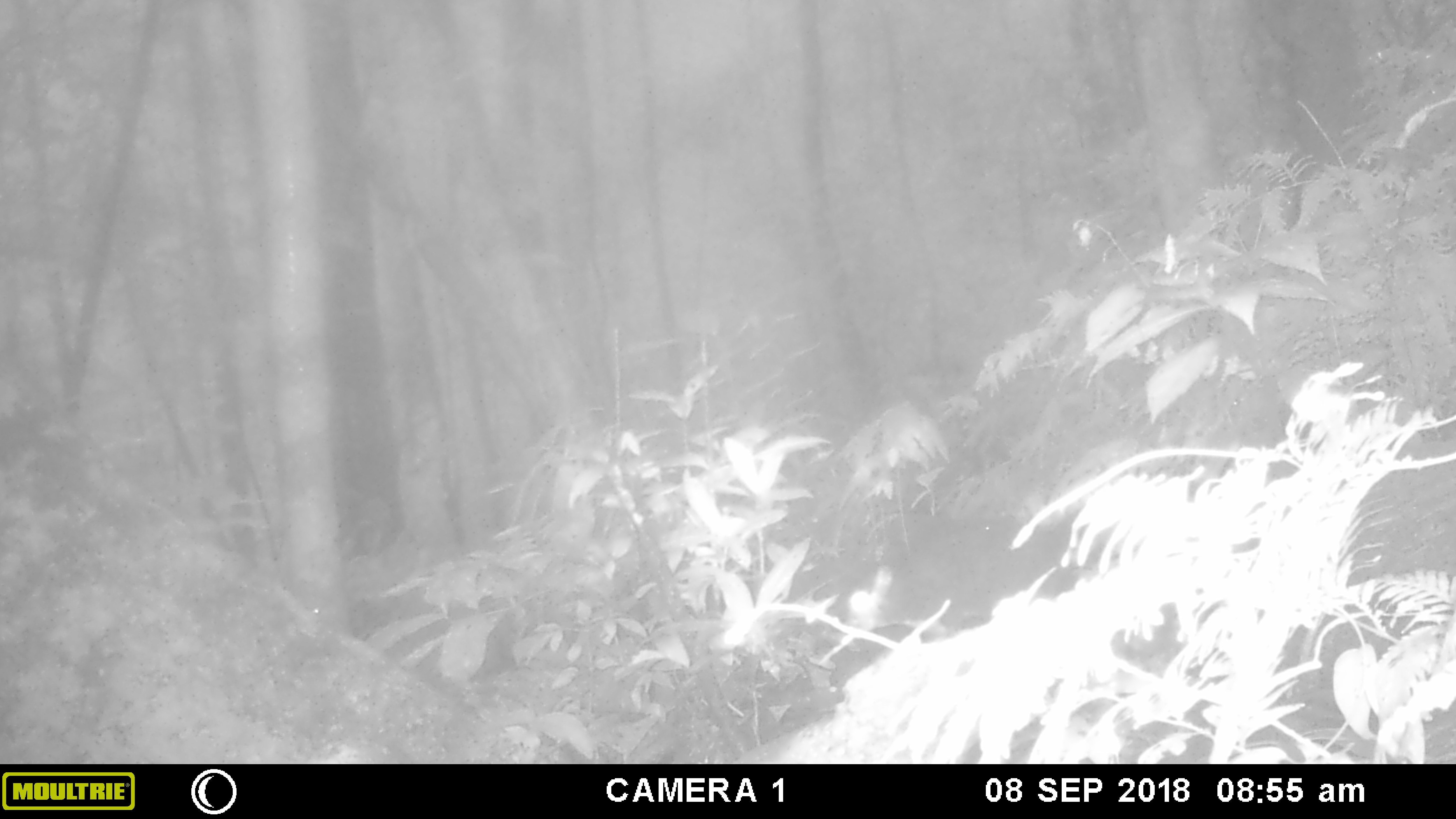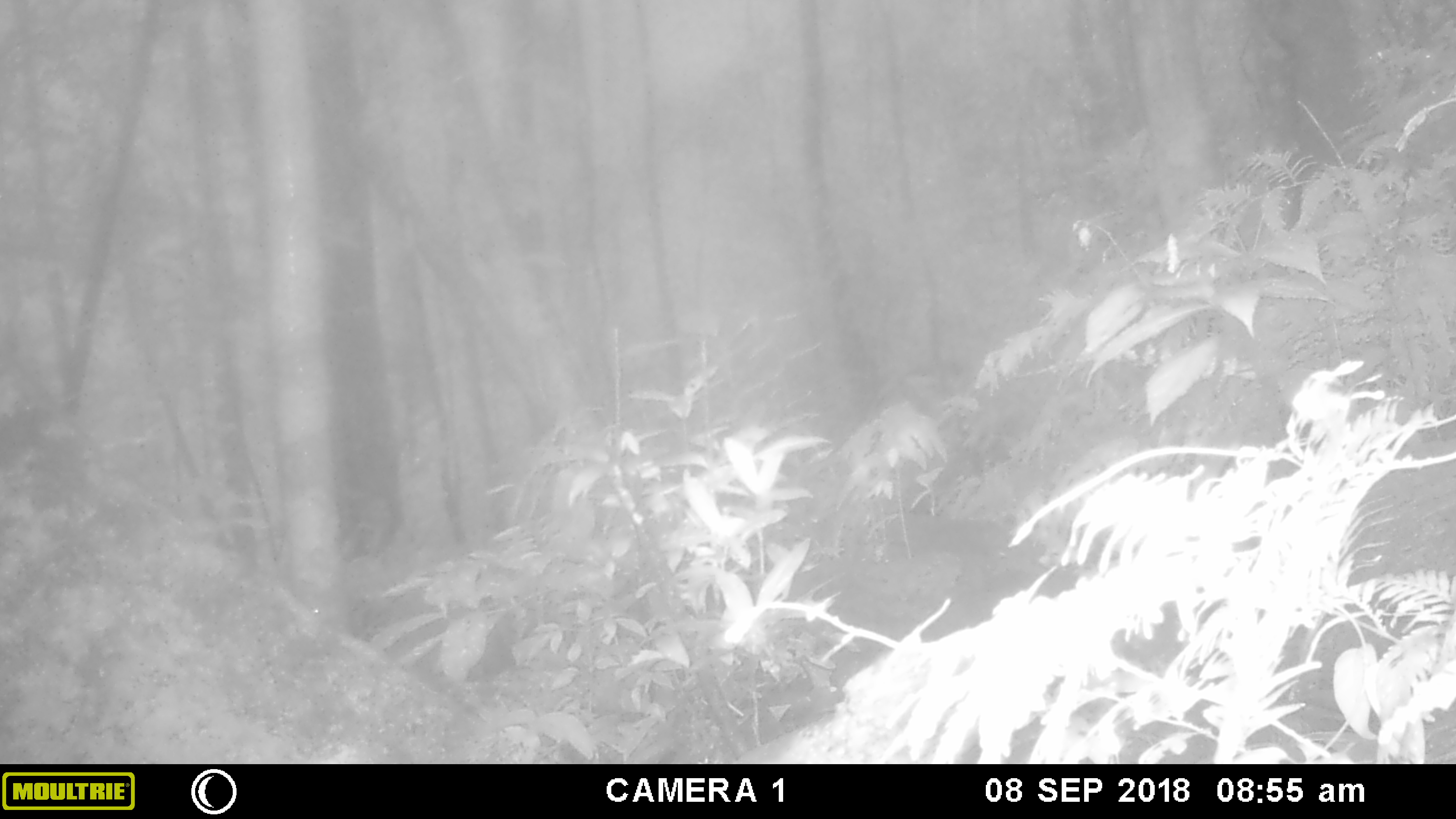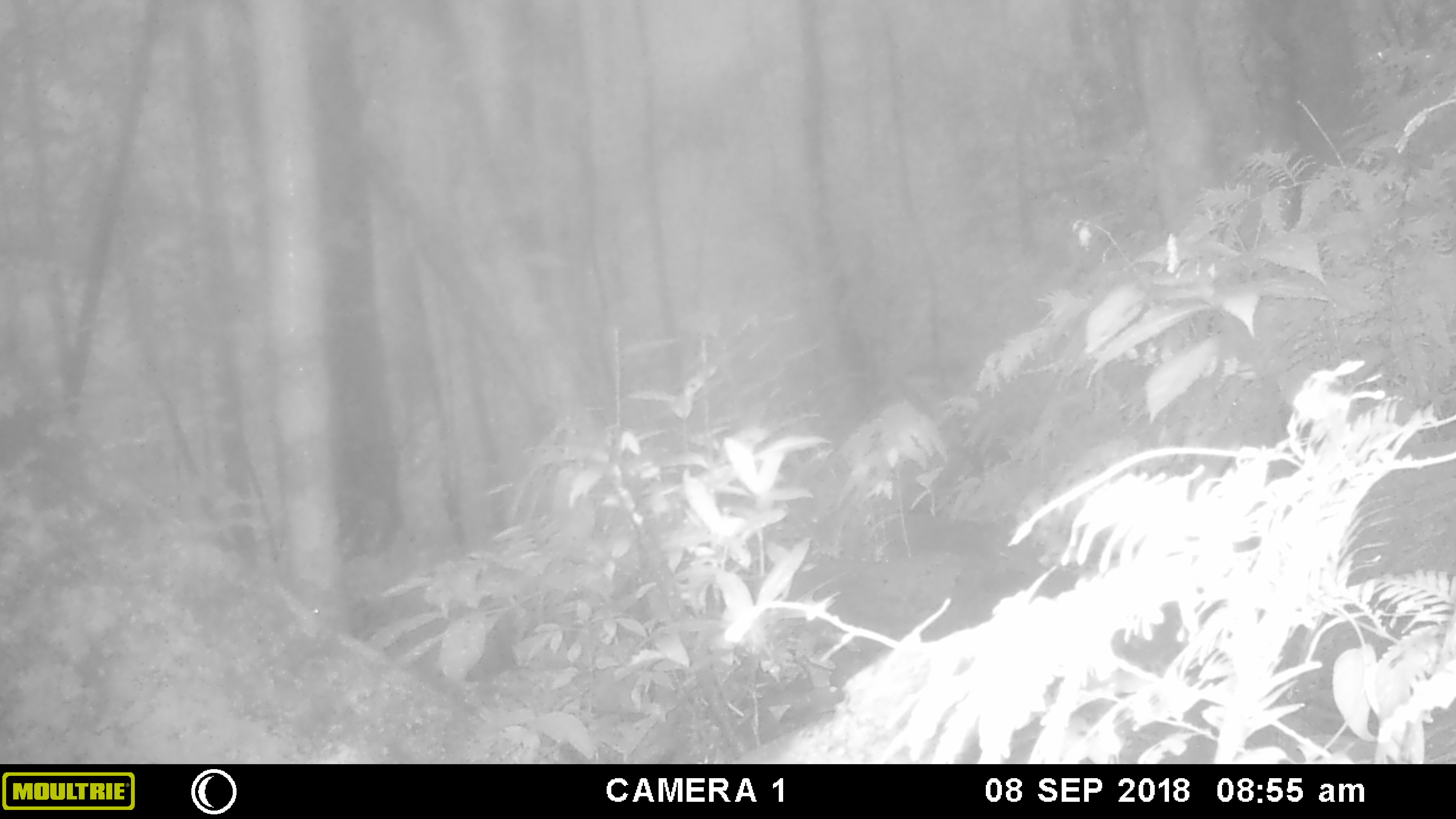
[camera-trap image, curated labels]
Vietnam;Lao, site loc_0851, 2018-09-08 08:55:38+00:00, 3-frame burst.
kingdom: Animalia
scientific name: Animalia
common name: animal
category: unidentified animal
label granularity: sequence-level